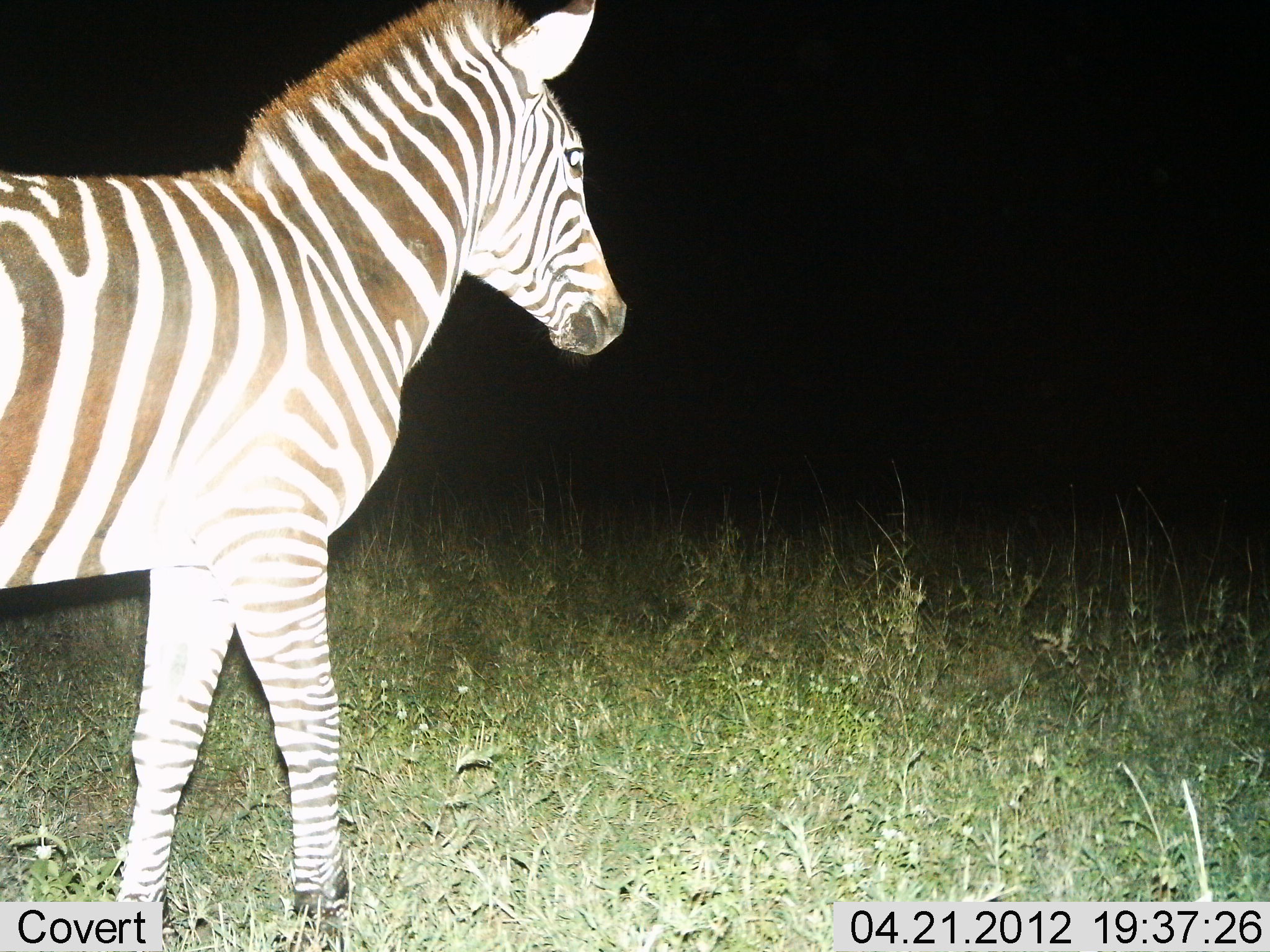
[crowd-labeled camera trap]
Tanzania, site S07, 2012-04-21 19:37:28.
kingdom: Animalia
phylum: Chordata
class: Mammalia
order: Perissodactyla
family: Equidae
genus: Equus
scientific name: Equus quagga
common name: plains zebra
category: zebra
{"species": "zebra (plains zebra) (Equus quagga)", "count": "1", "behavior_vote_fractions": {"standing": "79%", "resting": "0%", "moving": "21%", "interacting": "0%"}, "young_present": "14%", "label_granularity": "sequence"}